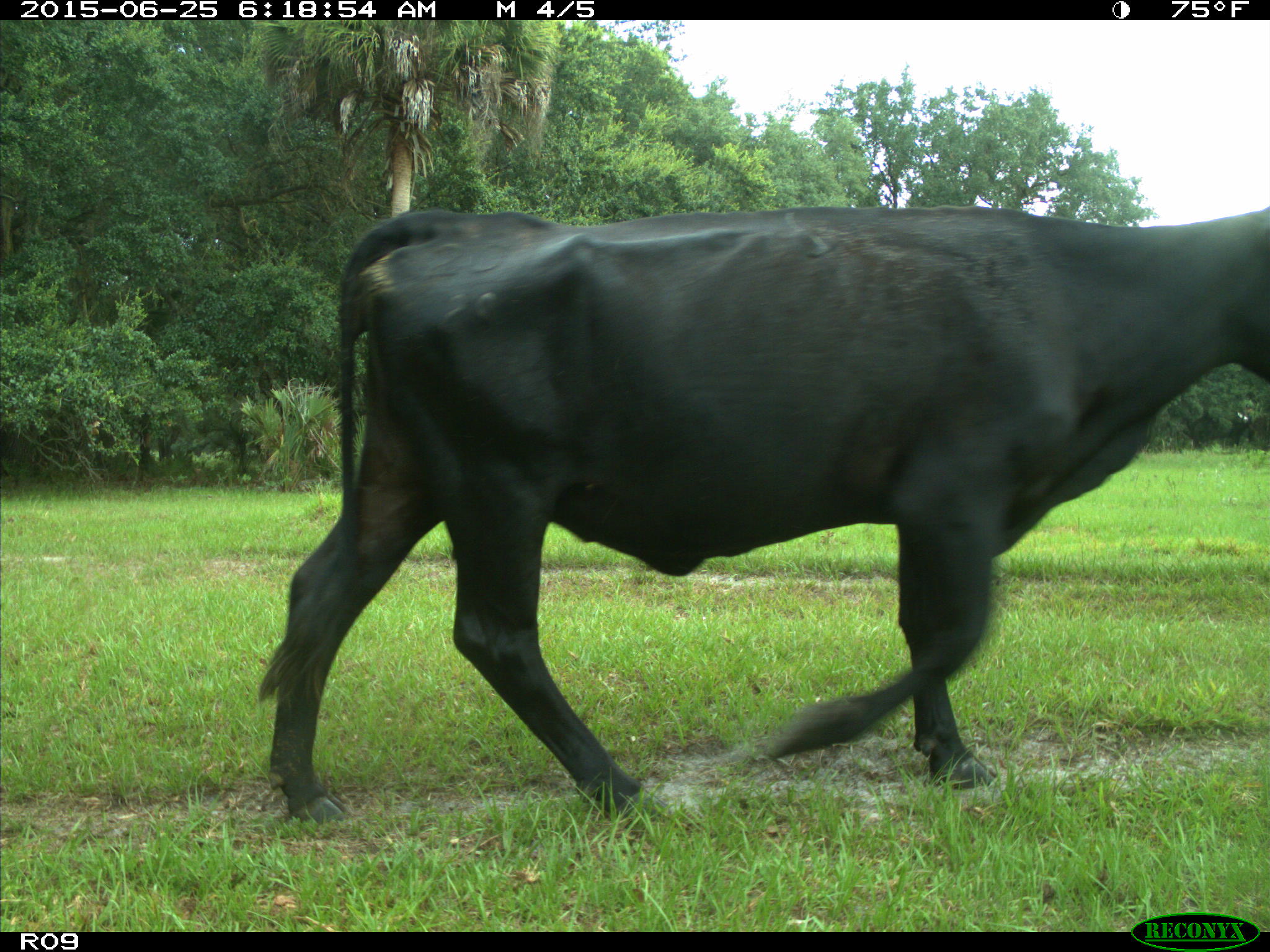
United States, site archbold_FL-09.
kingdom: Animalia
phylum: Chordata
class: Mammalia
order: Artiodactyla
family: Bovidae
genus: Bos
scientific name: Bos taurus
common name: domestic cow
Bos taurus (domestic cow).